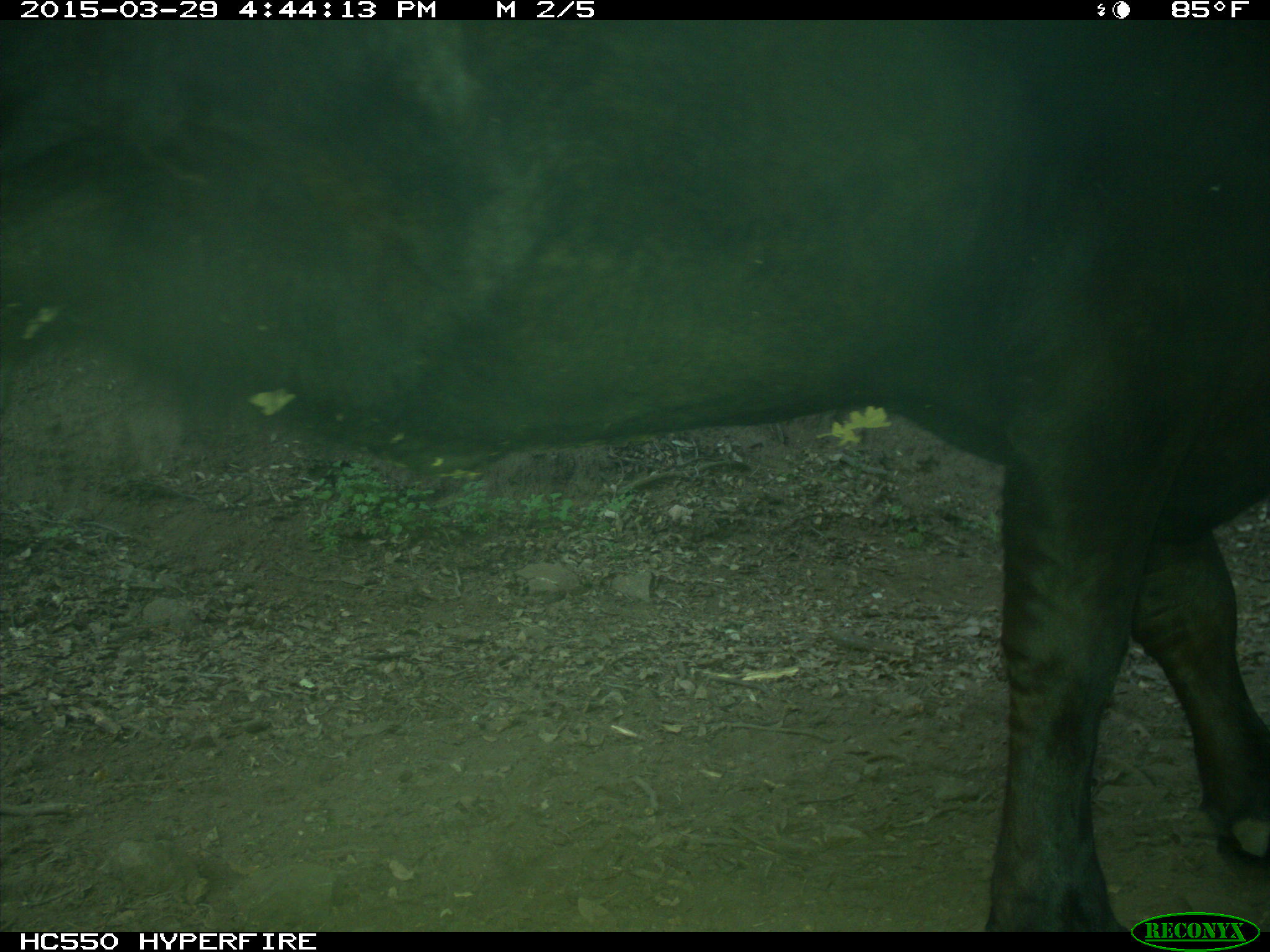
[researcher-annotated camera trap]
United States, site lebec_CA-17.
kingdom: Animalia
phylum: Chordata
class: Mammalia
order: Artiodactyla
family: Bovidae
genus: Bos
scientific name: Bos taurus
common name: domestic cow